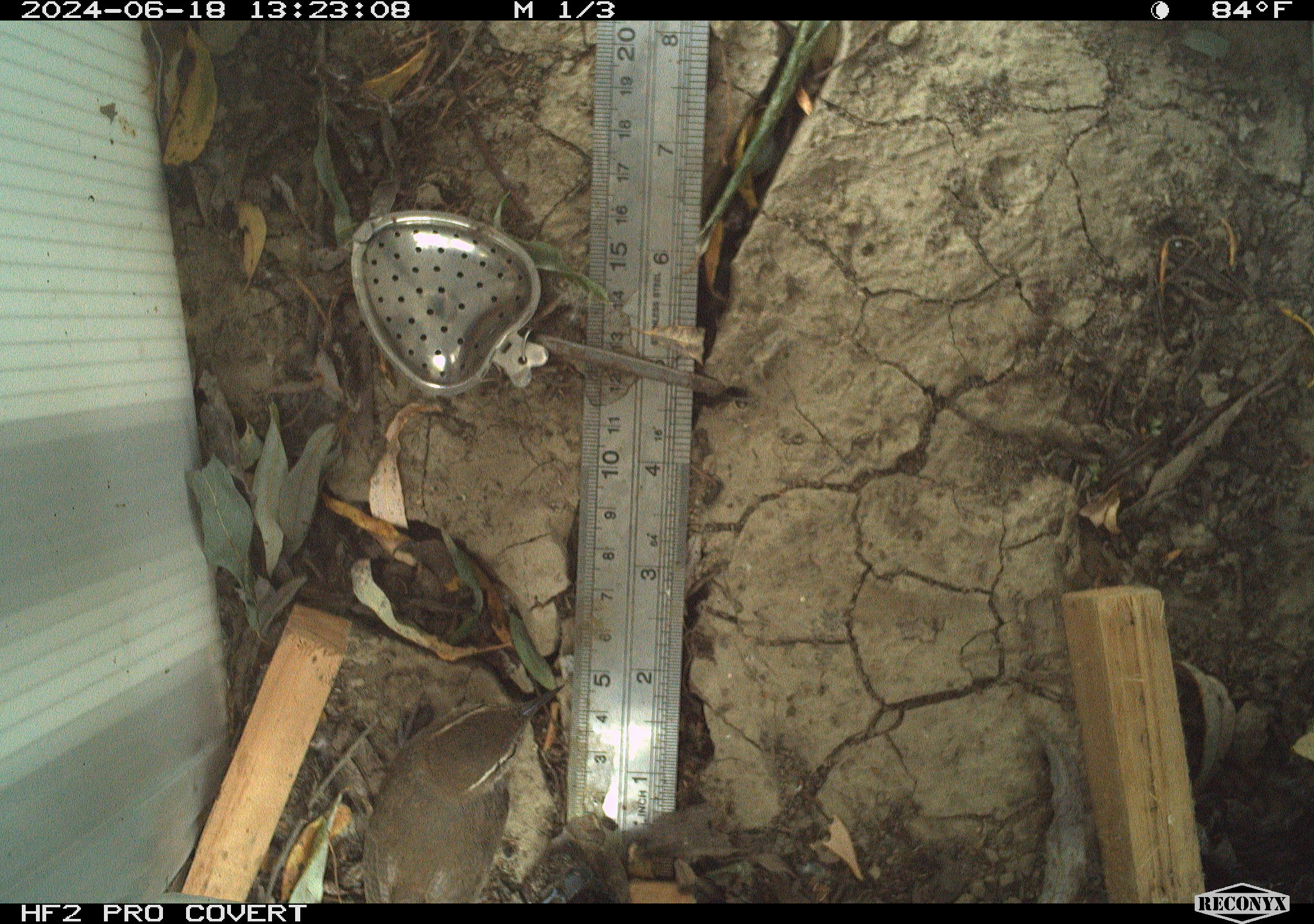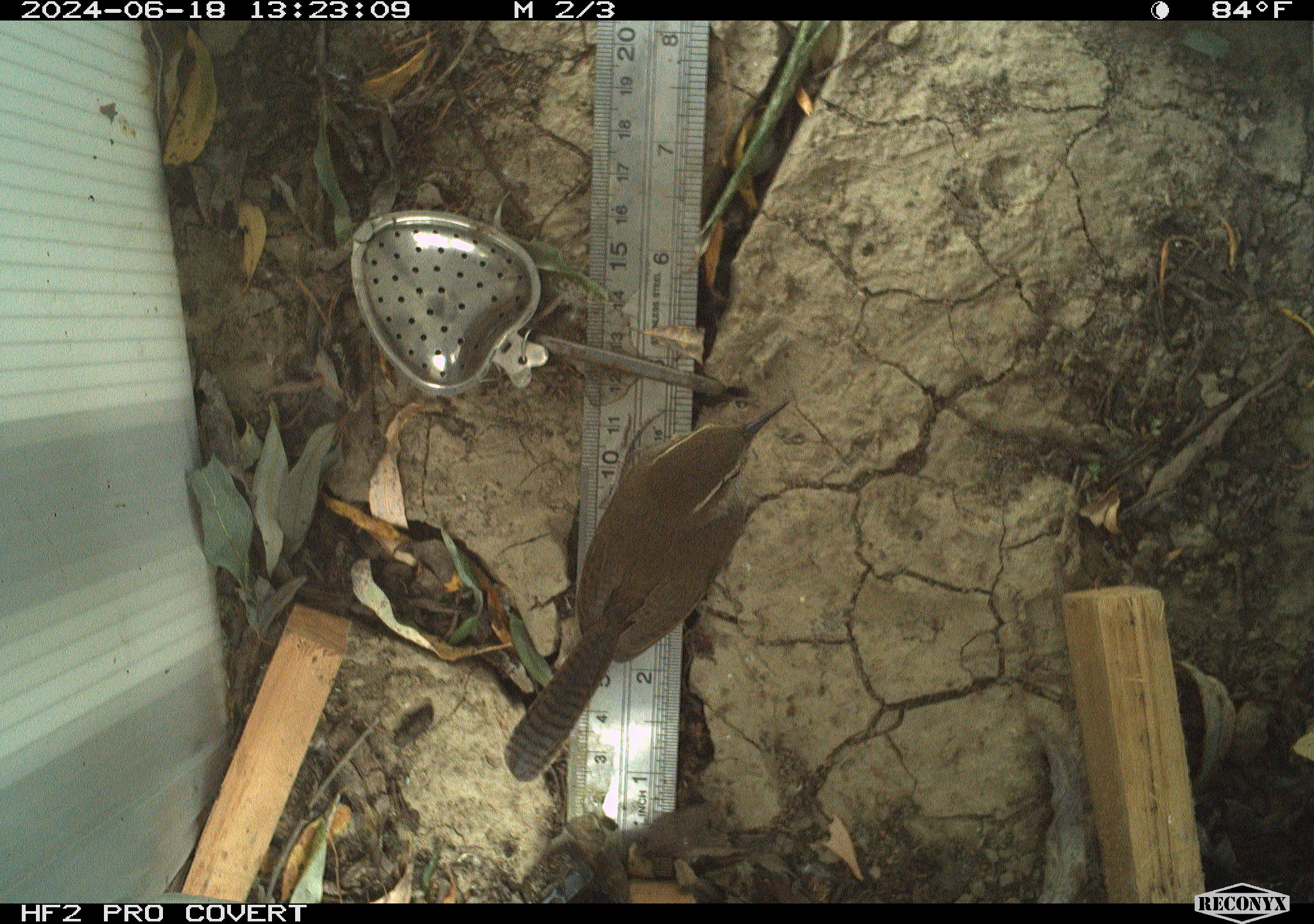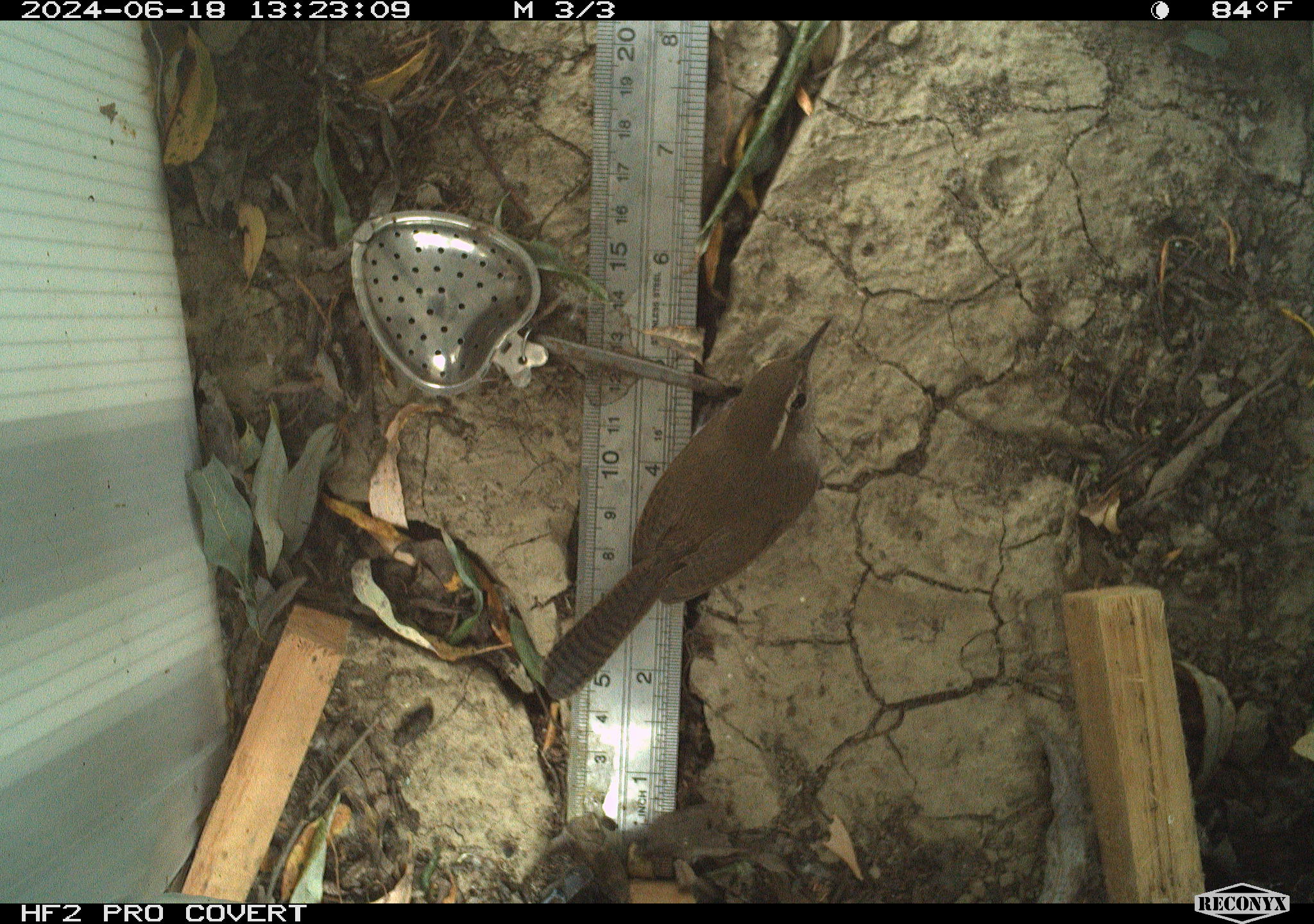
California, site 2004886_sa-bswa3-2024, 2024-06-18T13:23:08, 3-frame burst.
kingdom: Animalia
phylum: Chordata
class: Aves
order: Passeriformes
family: Troglodytidae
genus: Thryomanes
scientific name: Thryomanes bewickii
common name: bewick's wren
Bewick's wren (Thryomanes bewickii).